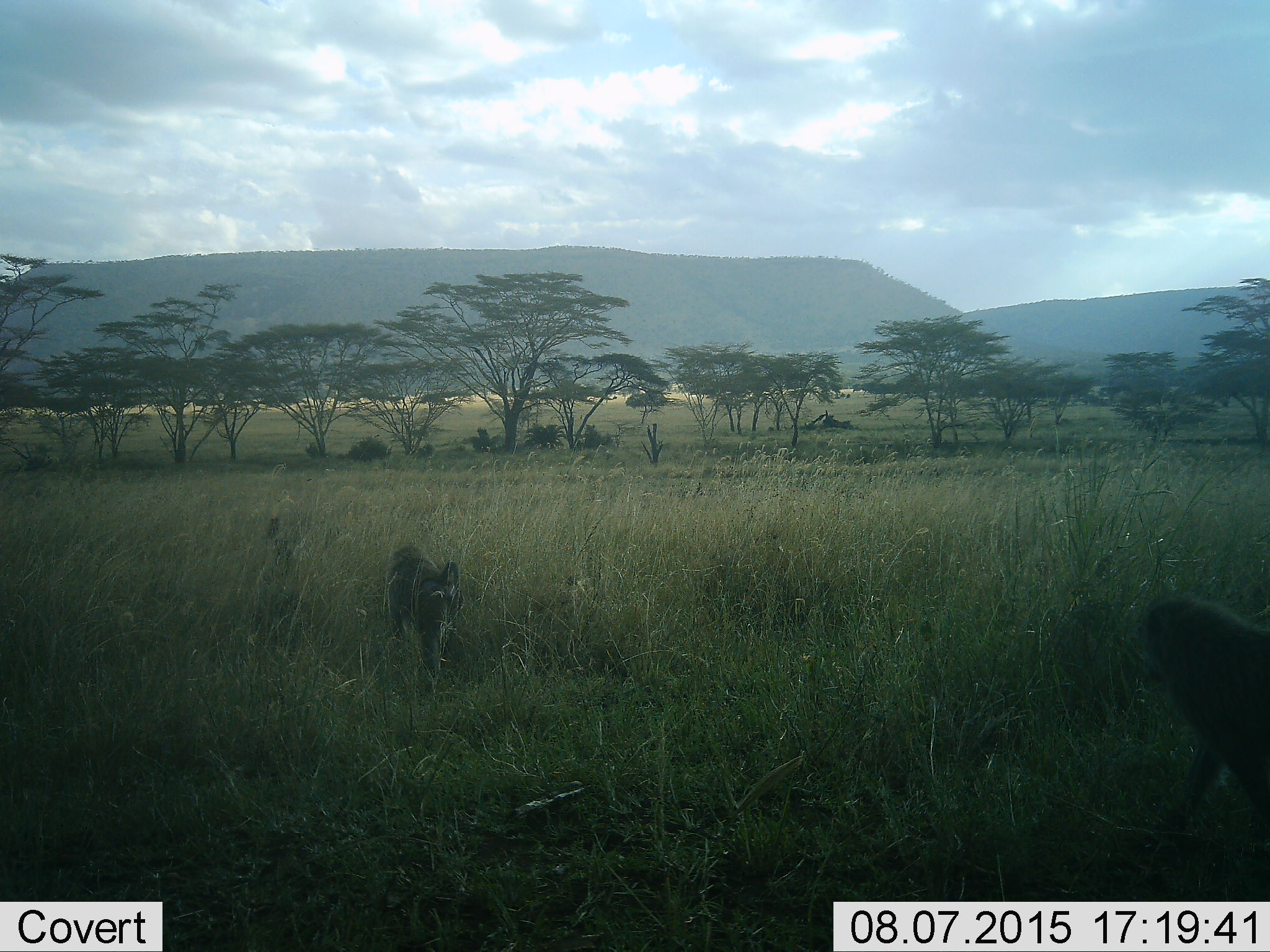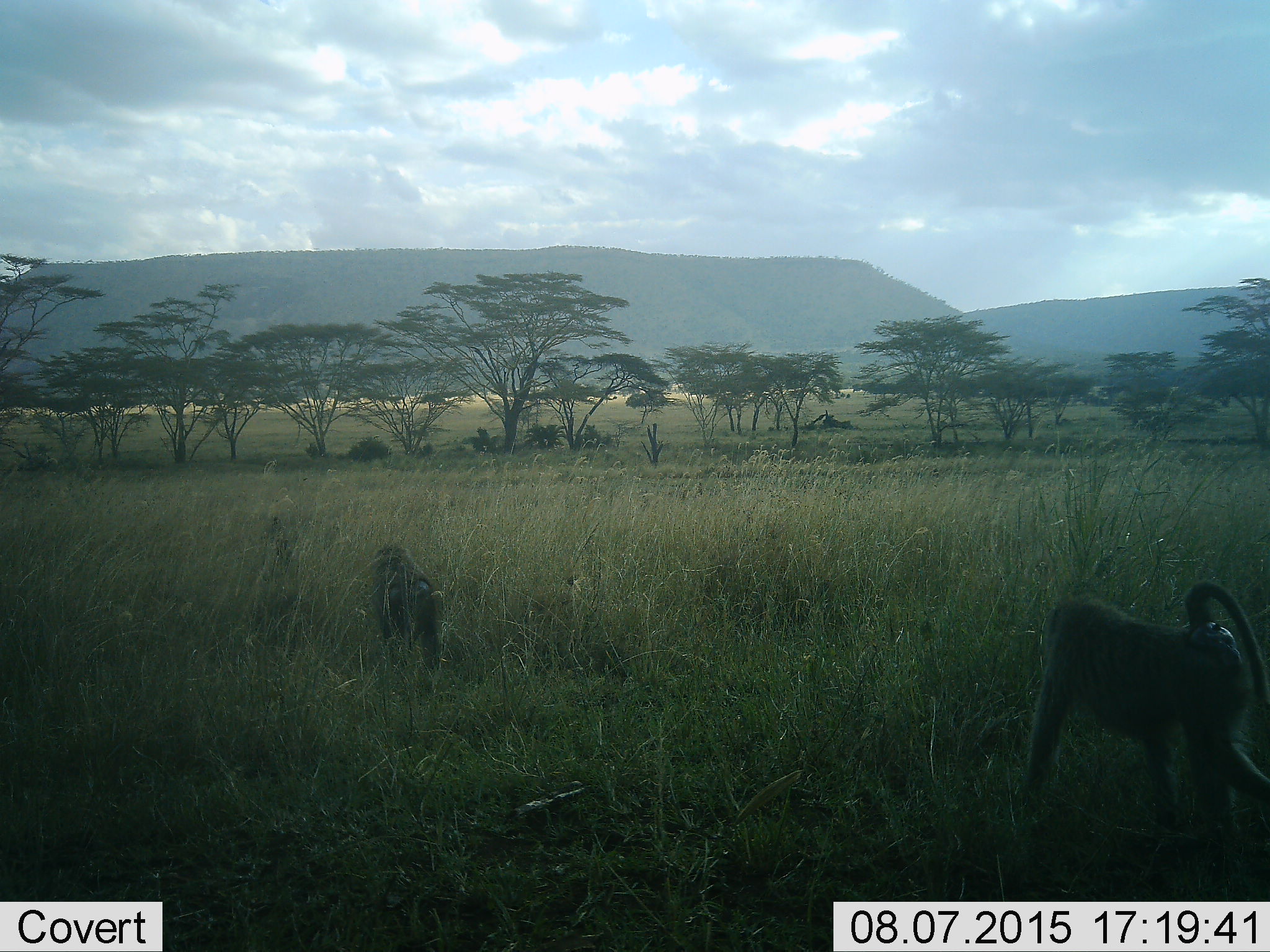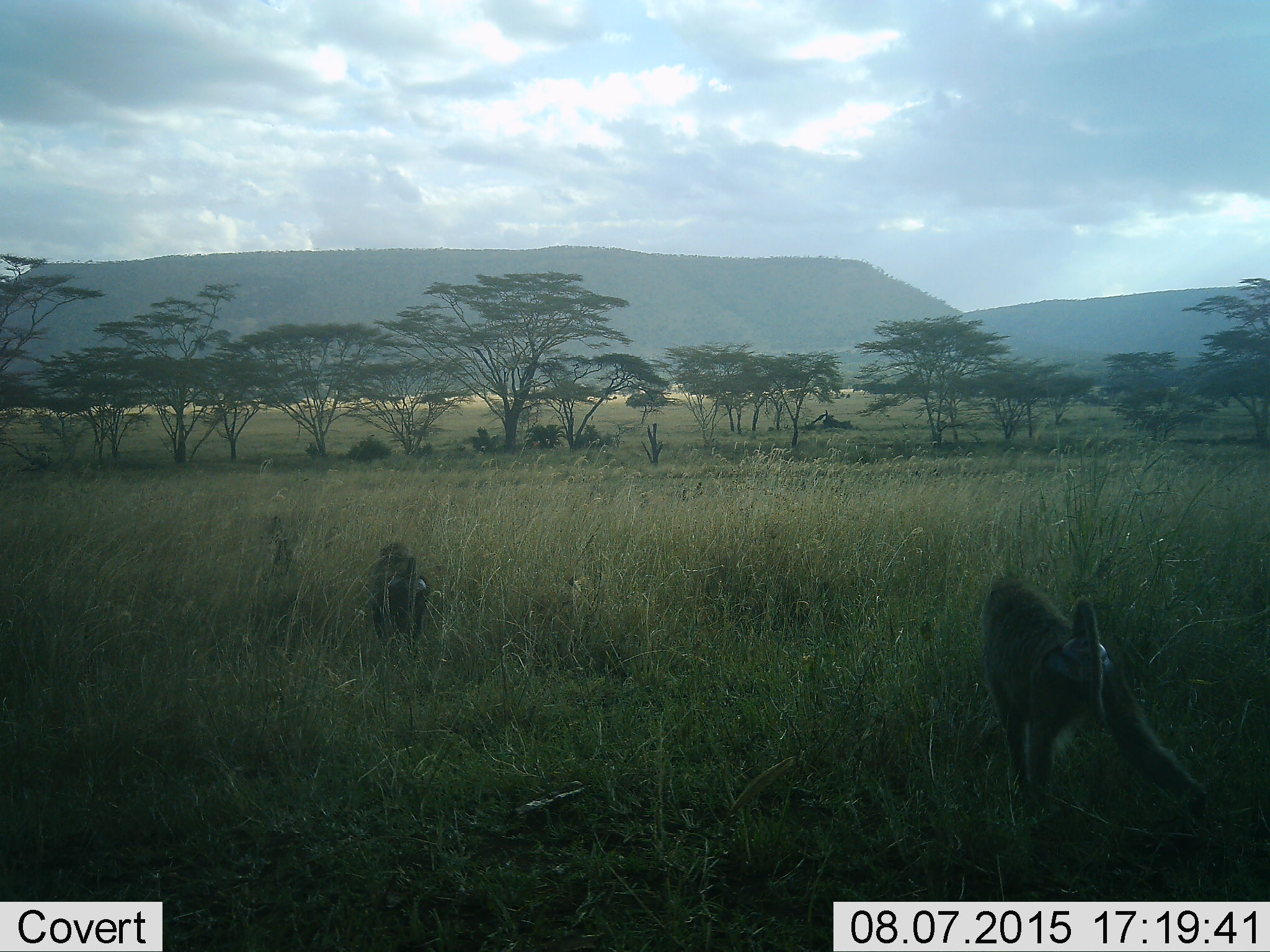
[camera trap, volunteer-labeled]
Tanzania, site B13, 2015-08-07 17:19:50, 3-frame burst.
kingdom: Animalia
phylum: Chordata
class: Mammalia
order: Primates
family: Cercopithecidae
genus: Papio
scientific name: Papio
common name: baboon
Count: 2.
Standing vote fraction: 0%.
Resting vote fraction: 0%.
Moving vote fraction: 100%.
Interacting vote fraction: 0%.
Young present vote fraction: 0%.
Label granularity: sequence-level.